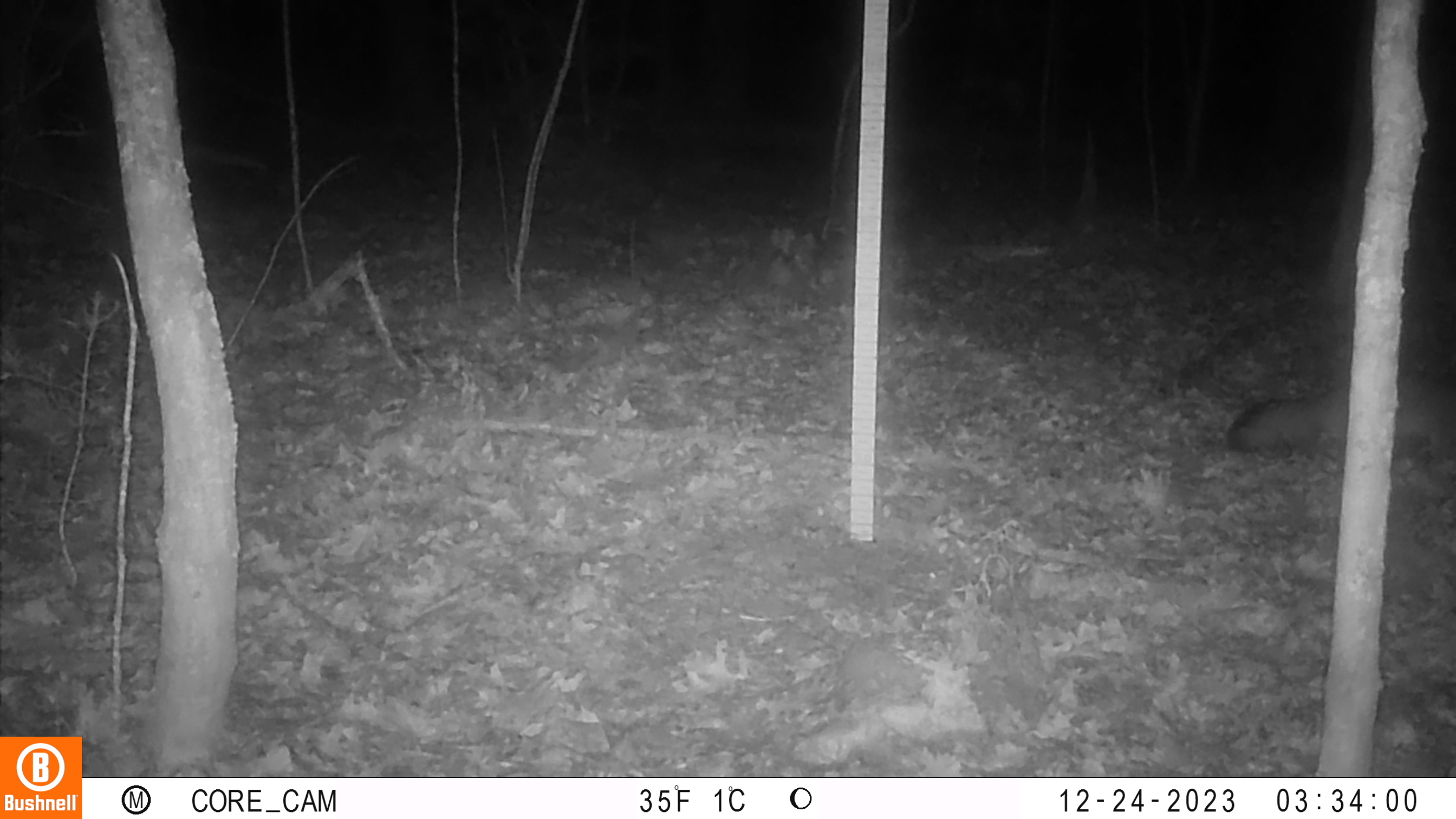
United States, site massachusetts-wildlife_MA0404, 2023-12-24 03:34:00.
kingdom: Animalia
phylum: Chordata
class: Mammalia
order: Carnivora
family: Canidae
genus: Urocyon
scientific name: Urocyon cinereoargenteus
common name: gray fox